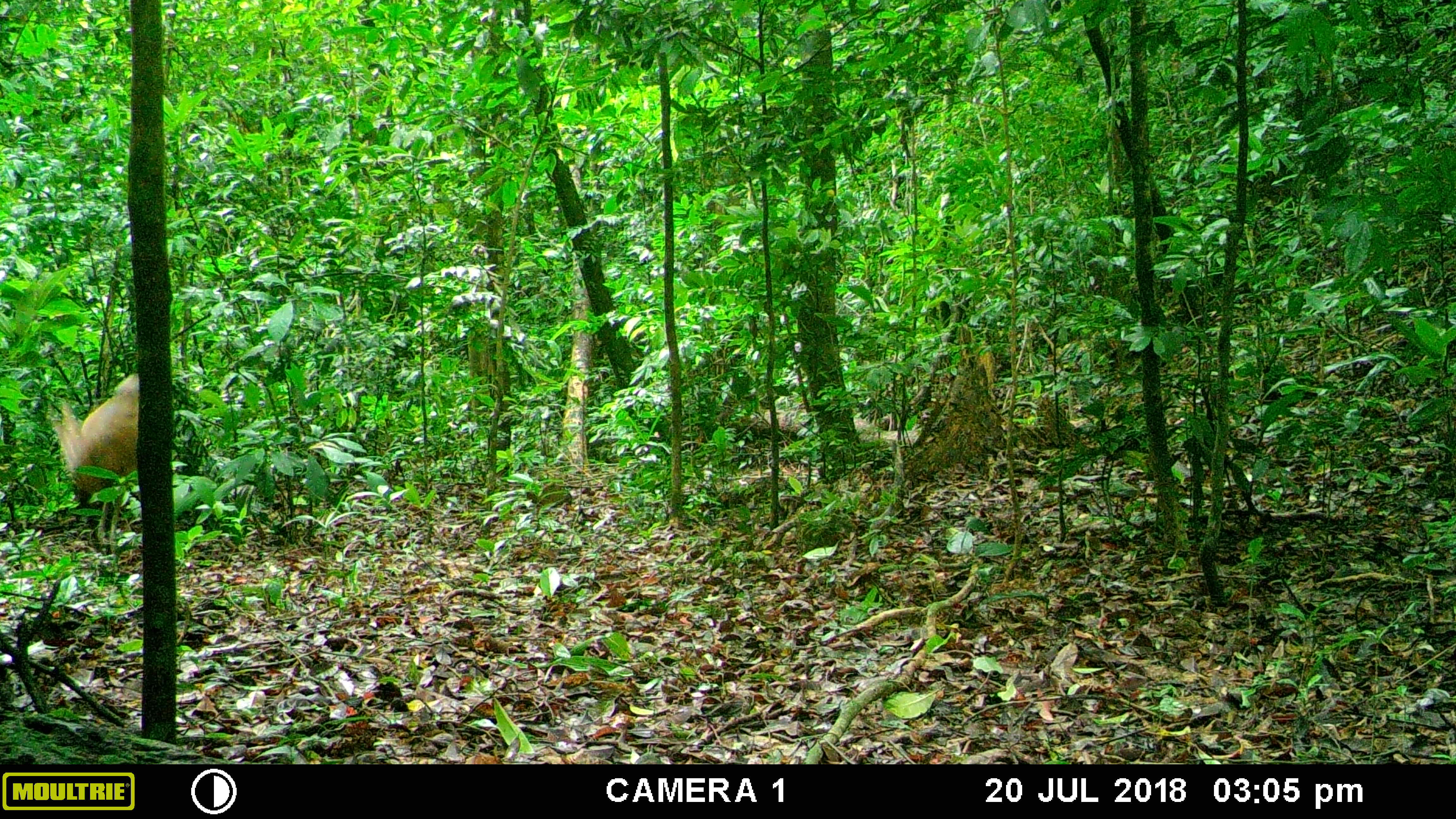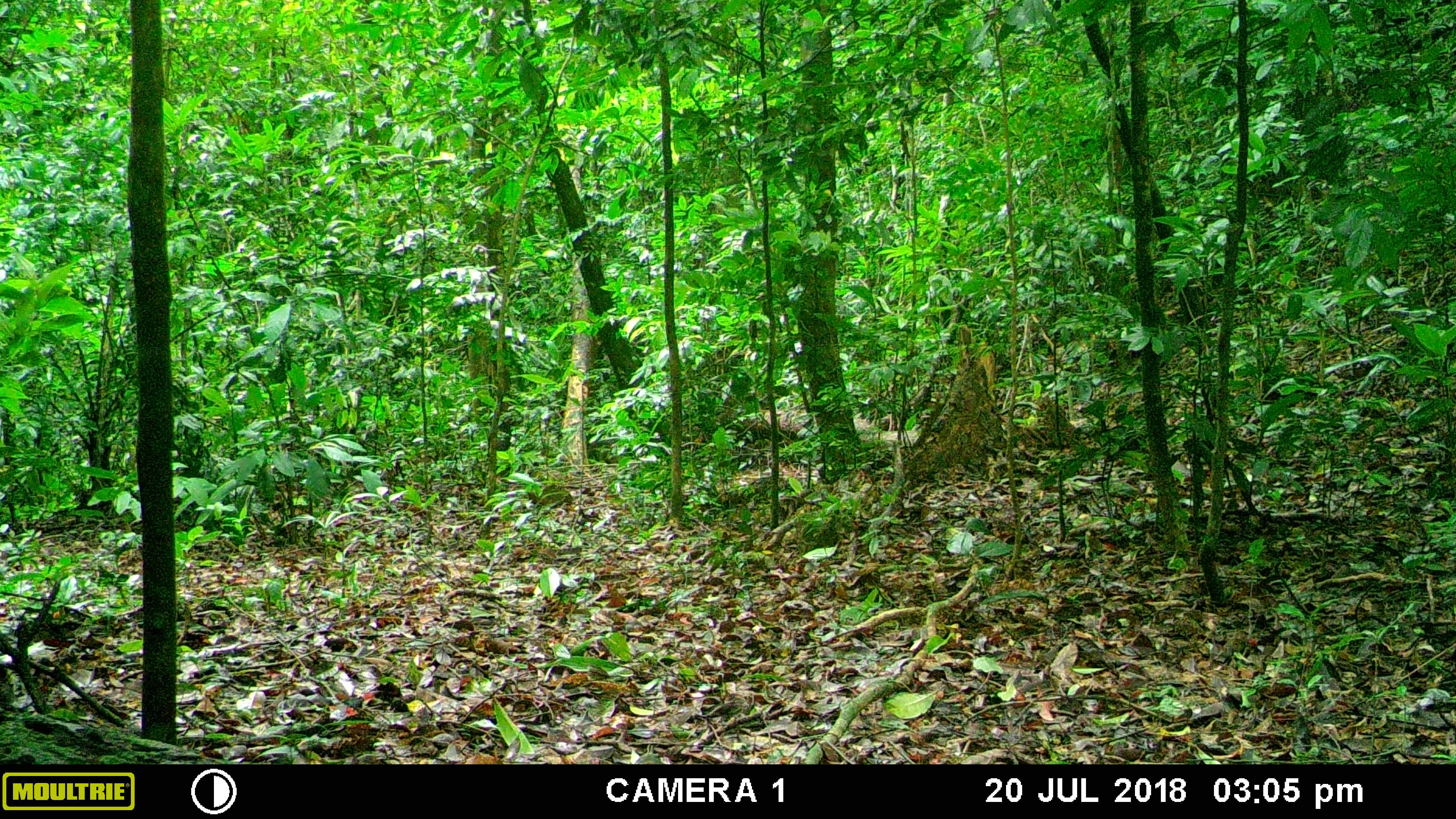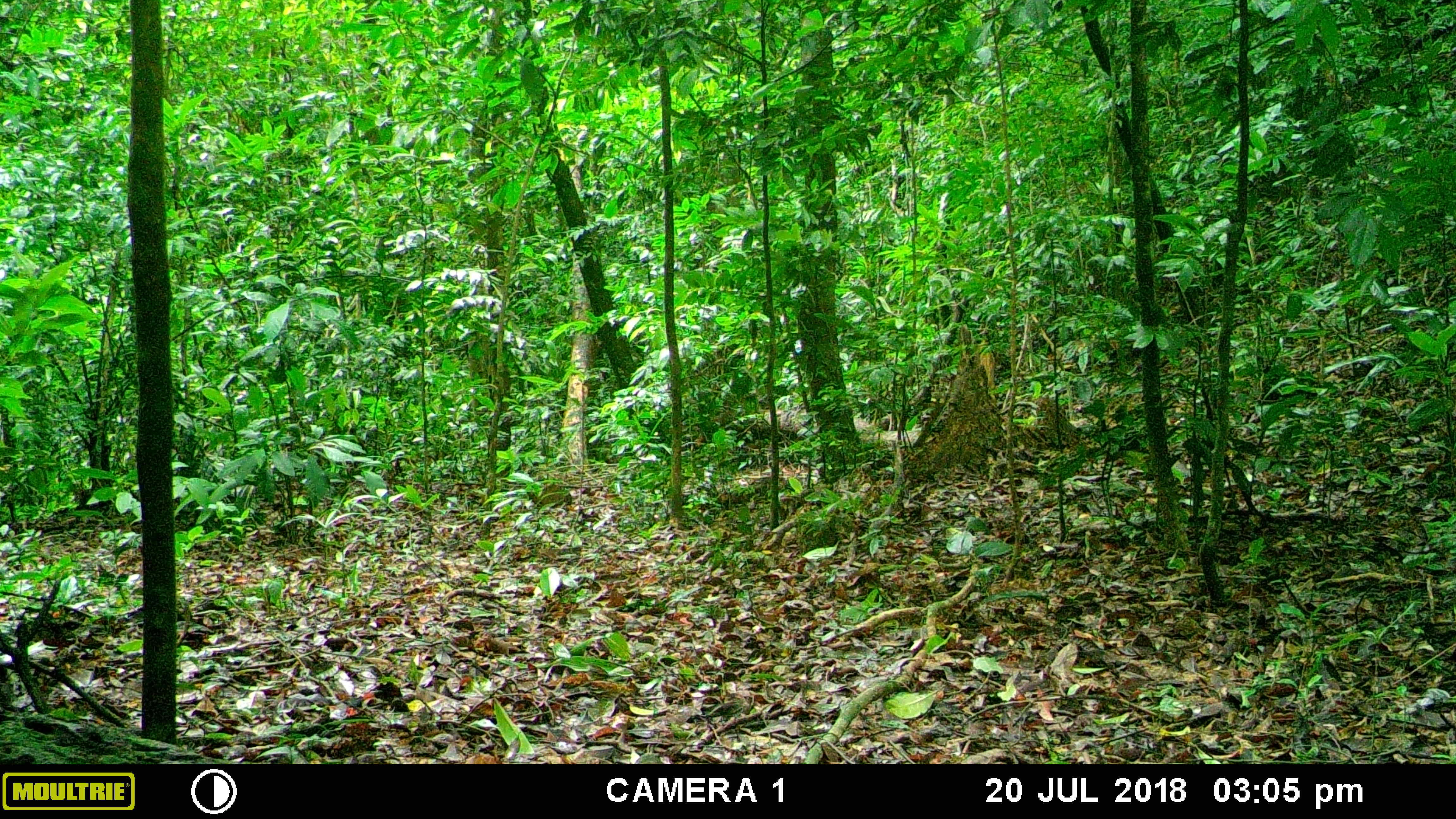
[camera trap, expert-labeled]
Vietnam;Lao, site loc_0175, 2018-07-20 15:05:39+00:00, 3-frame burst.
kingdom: Animalia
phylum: Chordata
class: Mammalia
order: Artiodactyla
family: Cervidae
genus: Muntiacus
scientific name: Muntiacus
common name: muntjacs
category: unidentified muntjac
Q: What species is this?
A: Unidentified muntjac (muntjacs) (Muntiacus).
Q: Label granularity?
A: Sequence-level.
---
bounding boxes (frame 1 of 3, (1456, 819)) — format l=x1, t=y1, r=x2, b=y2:
unidentified muntjac: l=51, t=372, r=137, b=556